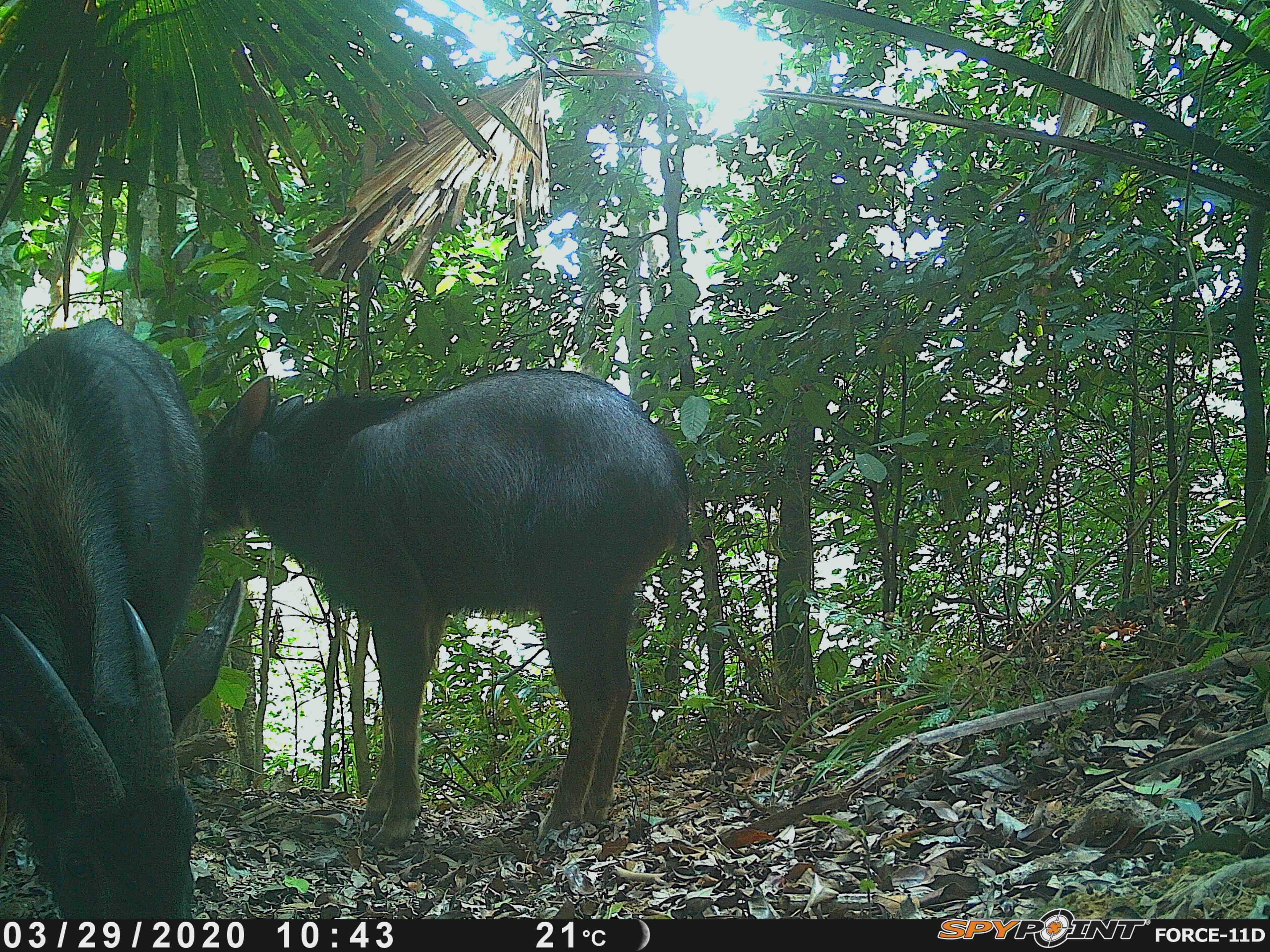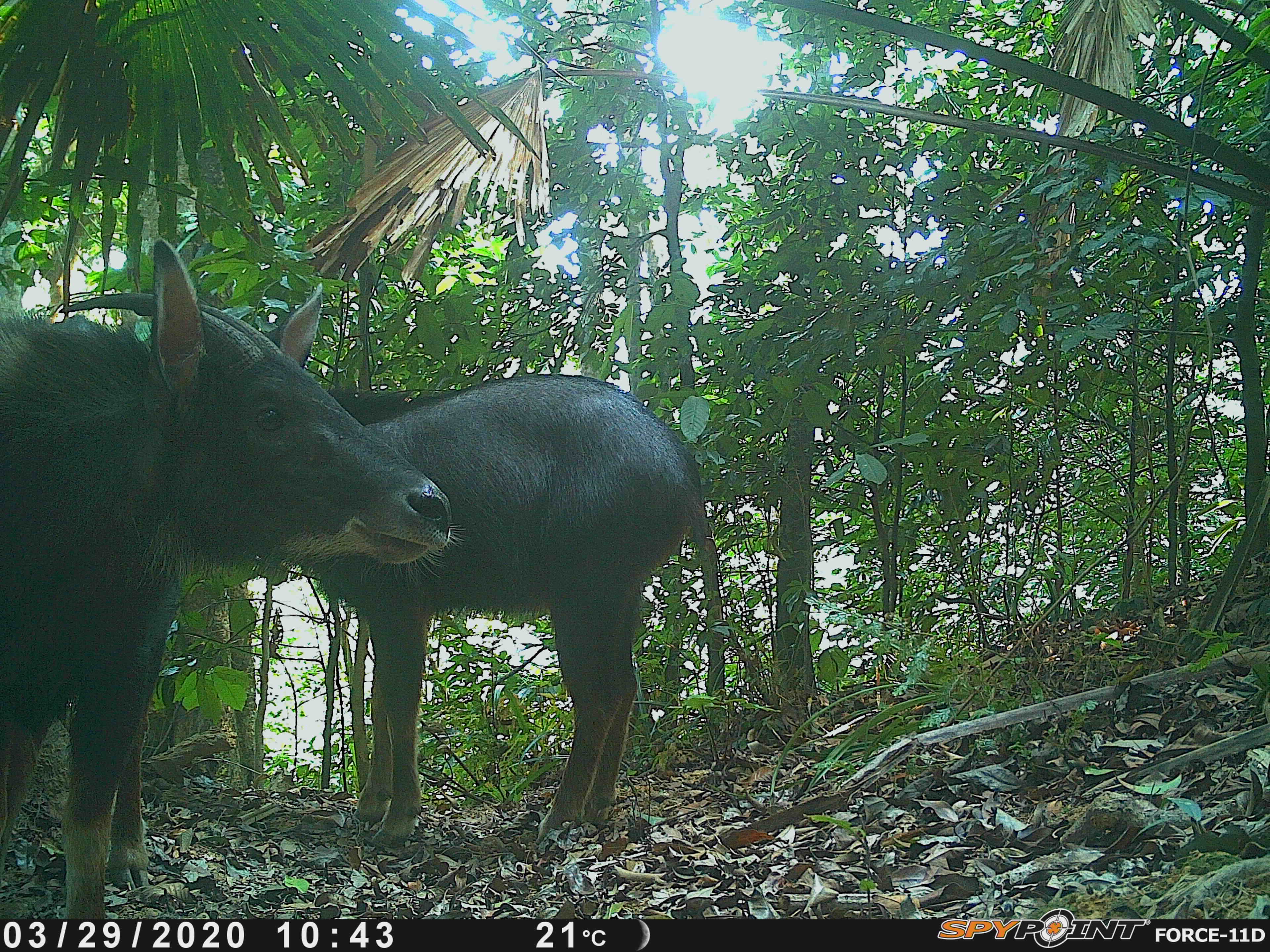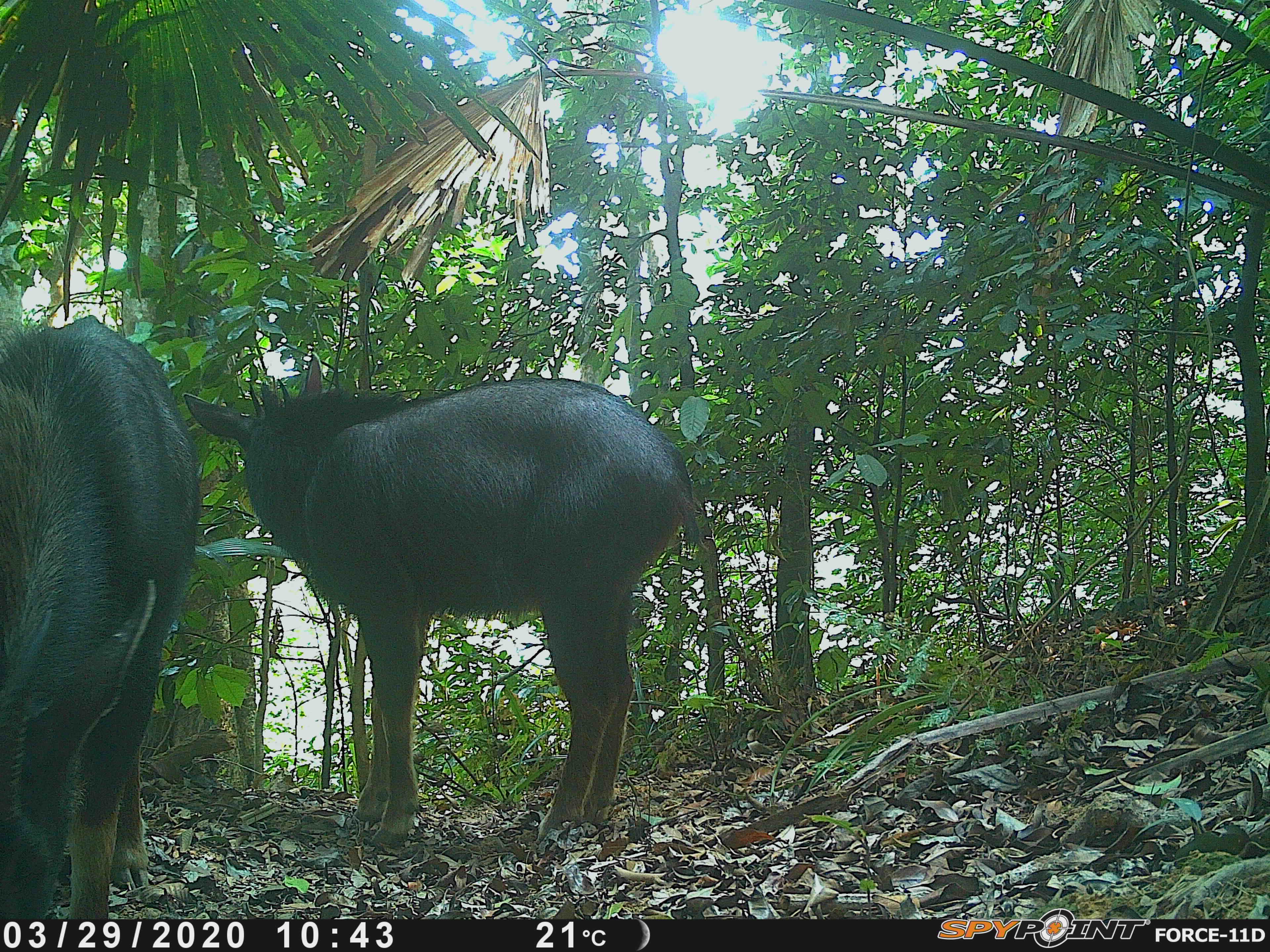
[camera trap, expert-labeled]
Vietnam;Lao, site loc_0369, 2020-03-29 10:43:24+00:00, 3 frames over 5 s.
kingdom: Animalia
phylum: Chordata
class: Mammalia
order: Artiodactyla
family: Bovidae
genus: Capricornis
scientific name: Capricornis sumatraensis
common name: chinese serow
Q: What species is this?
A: Chinese serow (Capricornis sumatraensis).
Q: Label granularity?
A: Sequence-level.